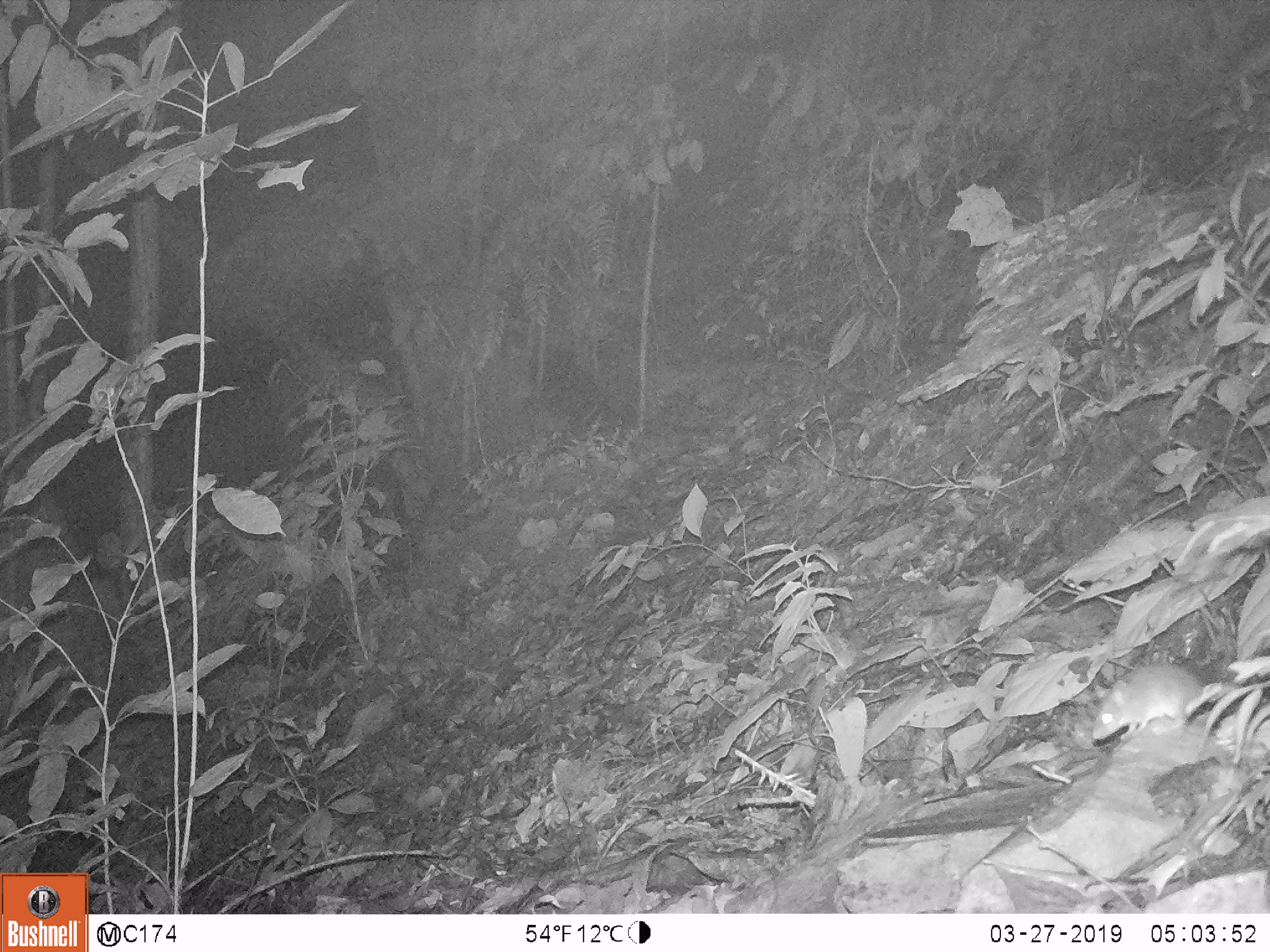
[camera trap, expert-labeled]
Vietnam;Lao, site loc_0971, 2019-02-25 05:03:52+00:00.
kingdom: Animalia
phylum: Chordata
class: Mammalia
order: Rodentia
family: Muridae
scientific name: Muridae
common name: old-world mice and rats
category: unidentified murid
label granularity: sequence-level